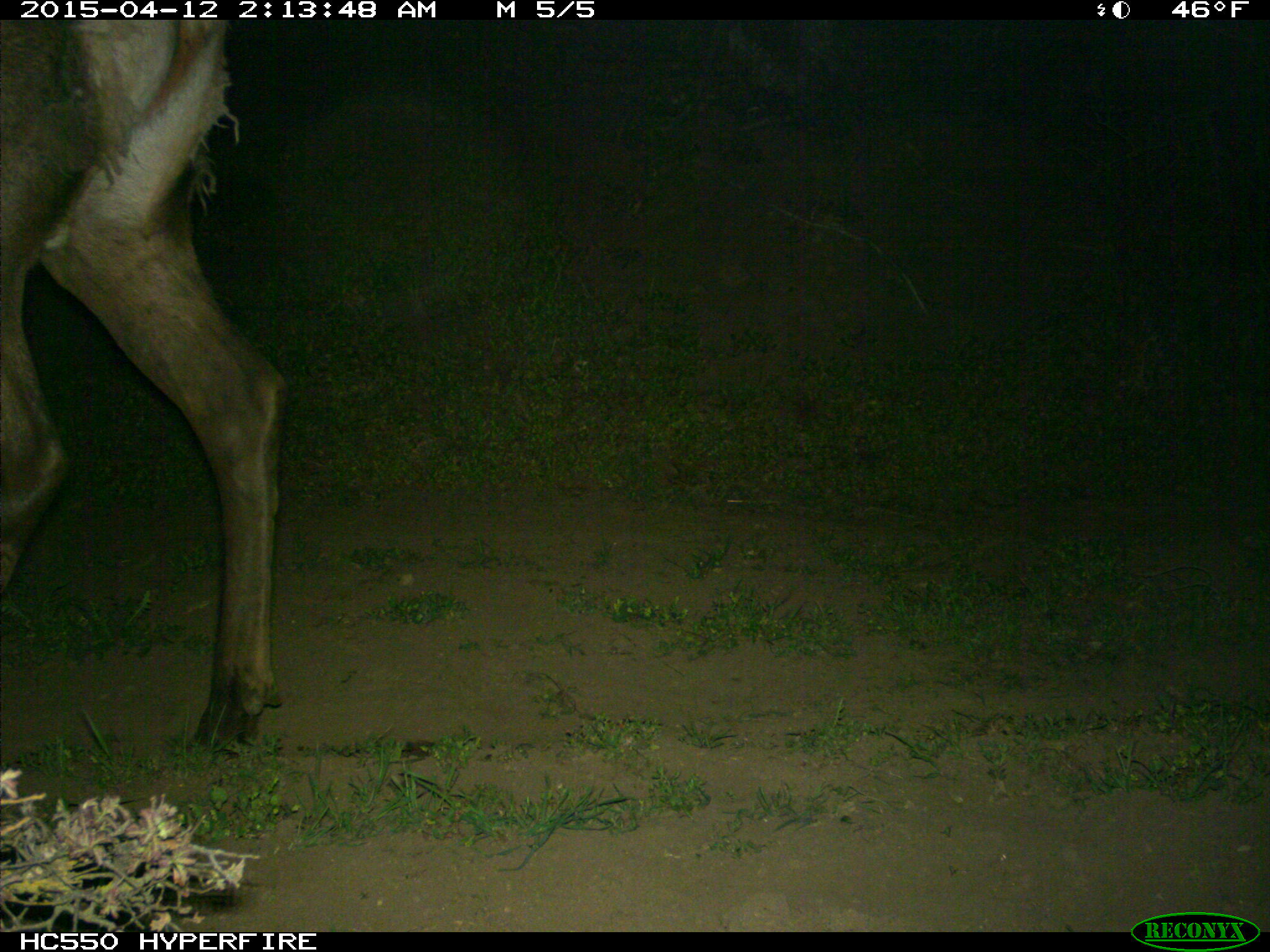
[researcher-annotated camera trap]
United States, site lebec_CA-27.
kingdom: Animalia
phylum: Chordata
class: Mammalia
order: Artiodactyla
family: Cervidae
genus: Cervus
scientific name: Cervus canadensis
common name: elk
Cervus canadensis (elk).